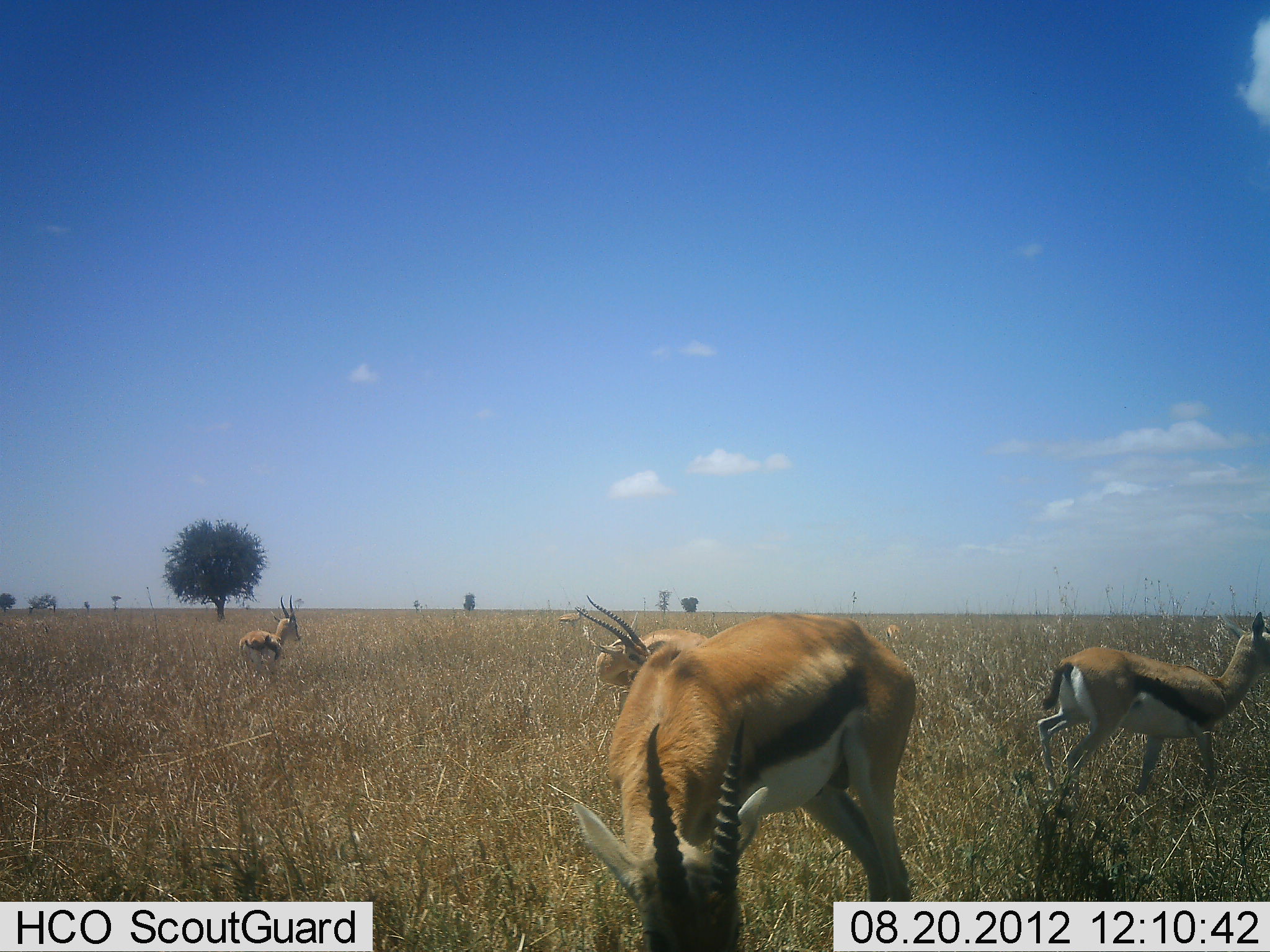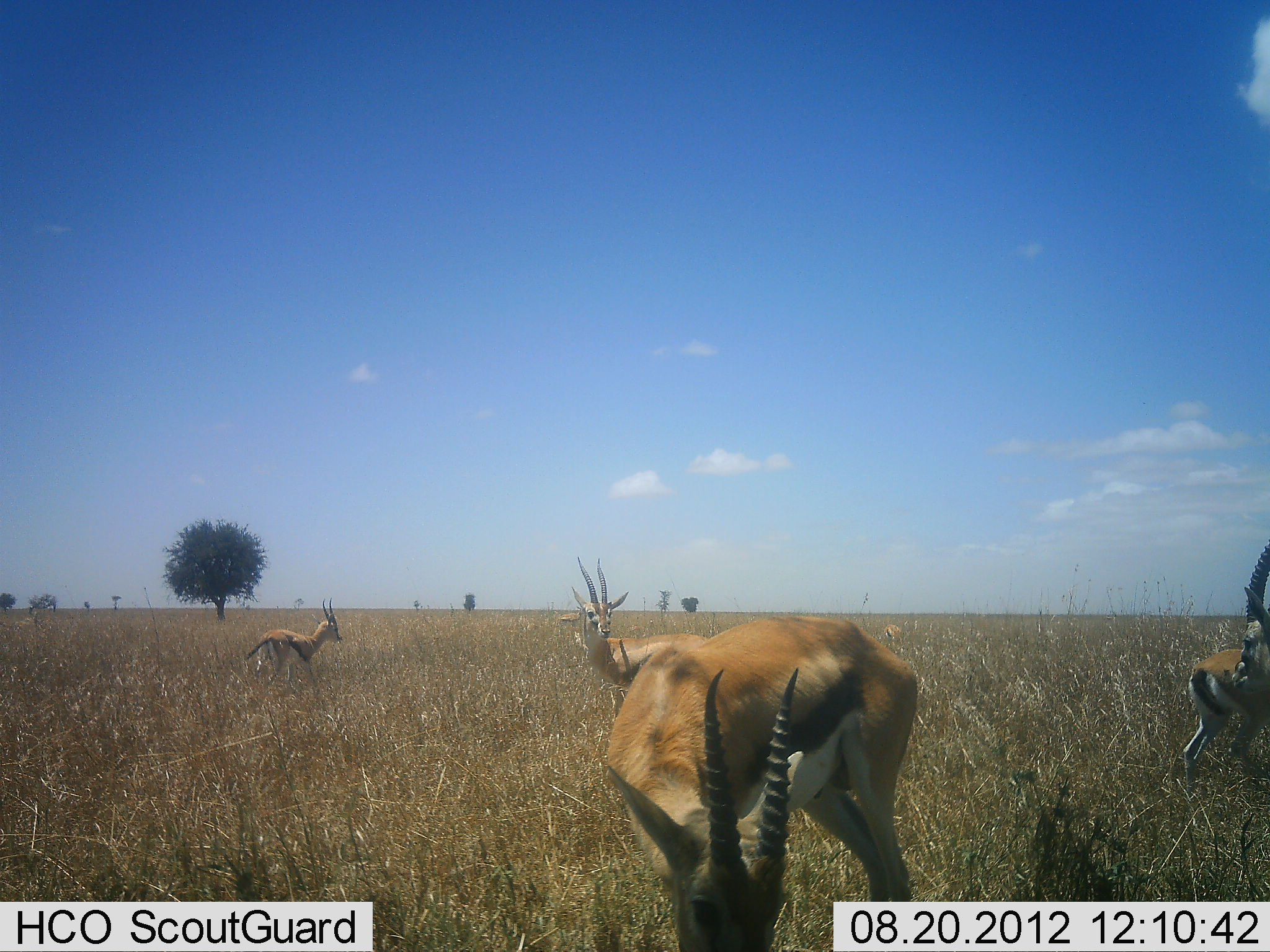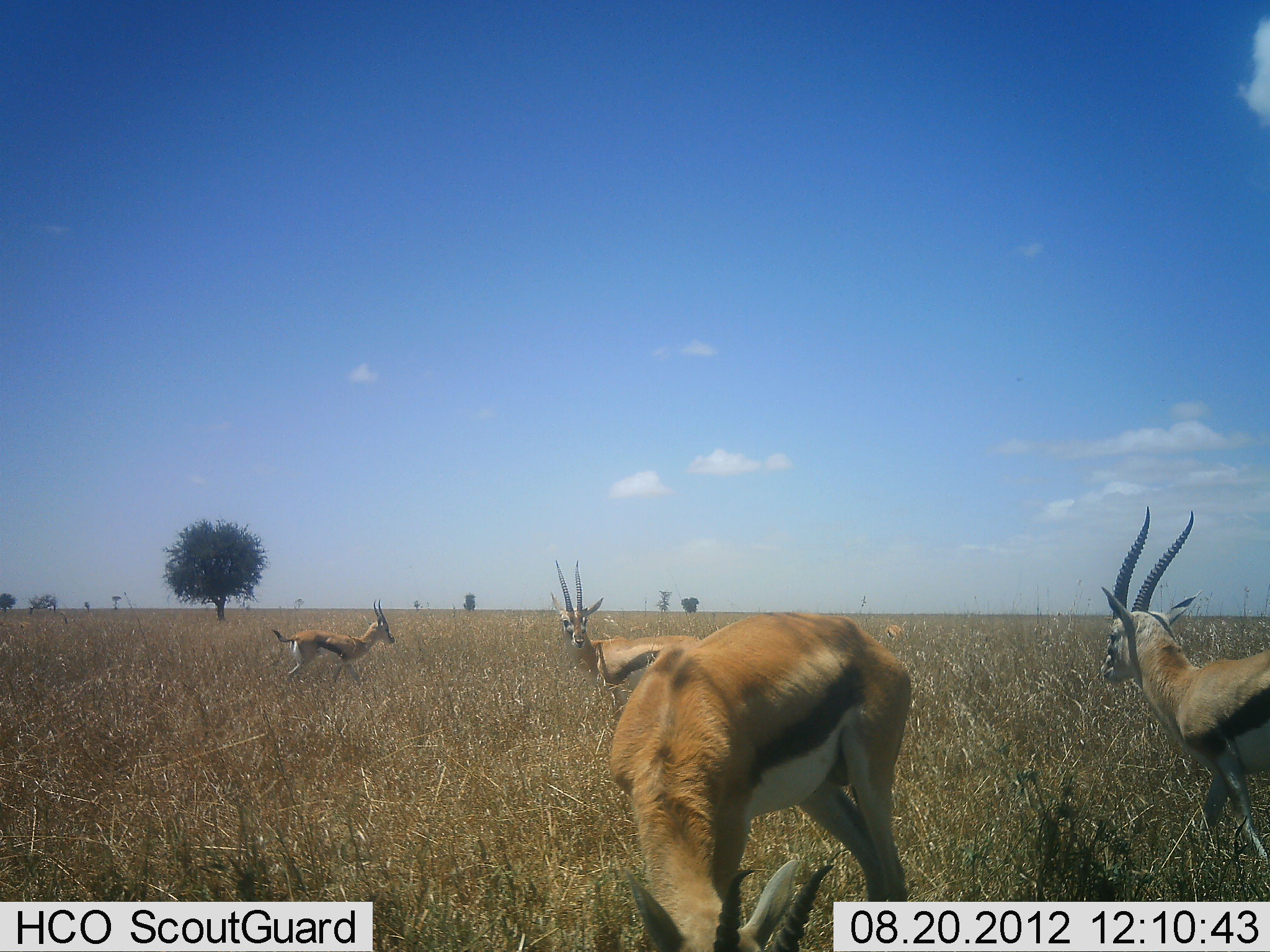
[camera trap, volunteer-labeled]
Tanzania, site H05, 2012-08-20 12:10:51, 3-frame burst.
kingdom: Animalia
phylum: Chordata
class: Mammalia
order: Artiodactyla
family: Bovidae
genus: Eudorcas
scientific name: Eudorcas thomsonii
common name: thomson's gazelle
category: gazellethomsons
Gazellethomsons (thomson's gazelle) (Eudorcas thomsonii), count 5. Behavior (volunteer vote fractions): standing 70%, resting 10%, moving 60%, interacting 0%. Young present (vote fraction): 0%. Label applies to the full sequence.